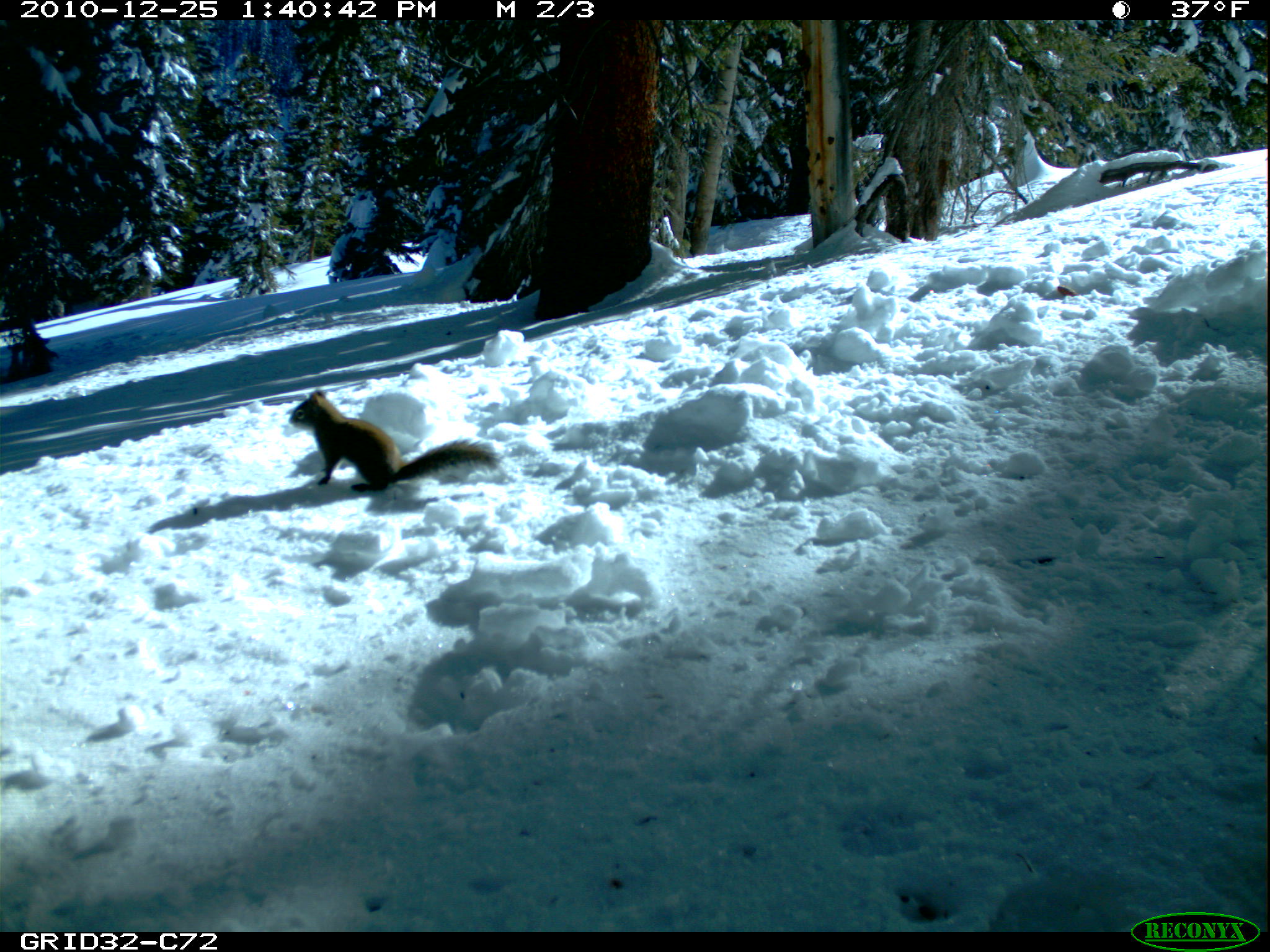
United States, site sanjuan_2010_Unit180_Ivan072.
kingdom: Animalia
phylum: Chordata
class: Mammalia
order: Rodentia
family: Sciuridae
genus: Tamiasciurus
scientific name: Tamiasciurus hudsonicus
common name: american red squirrel